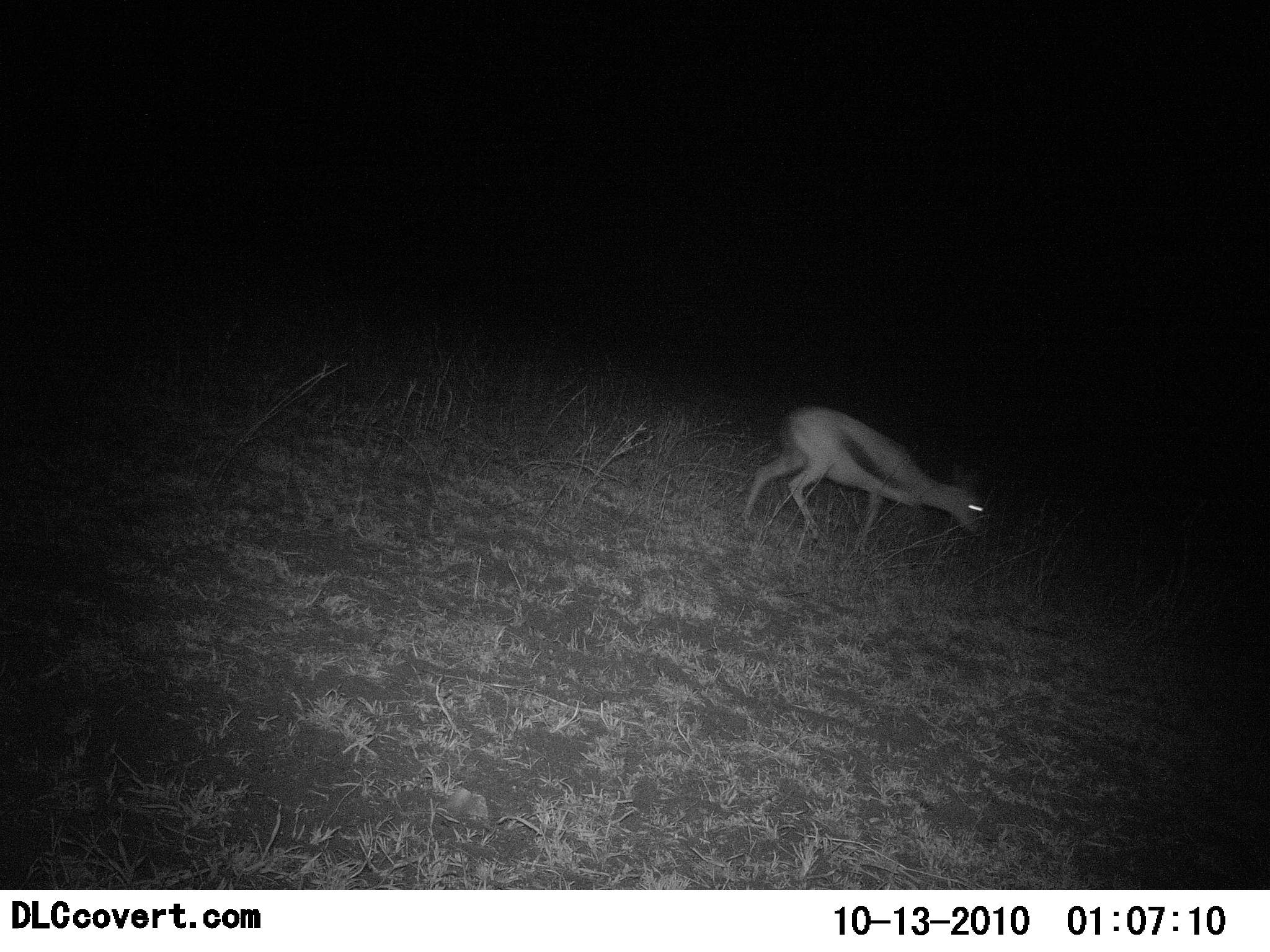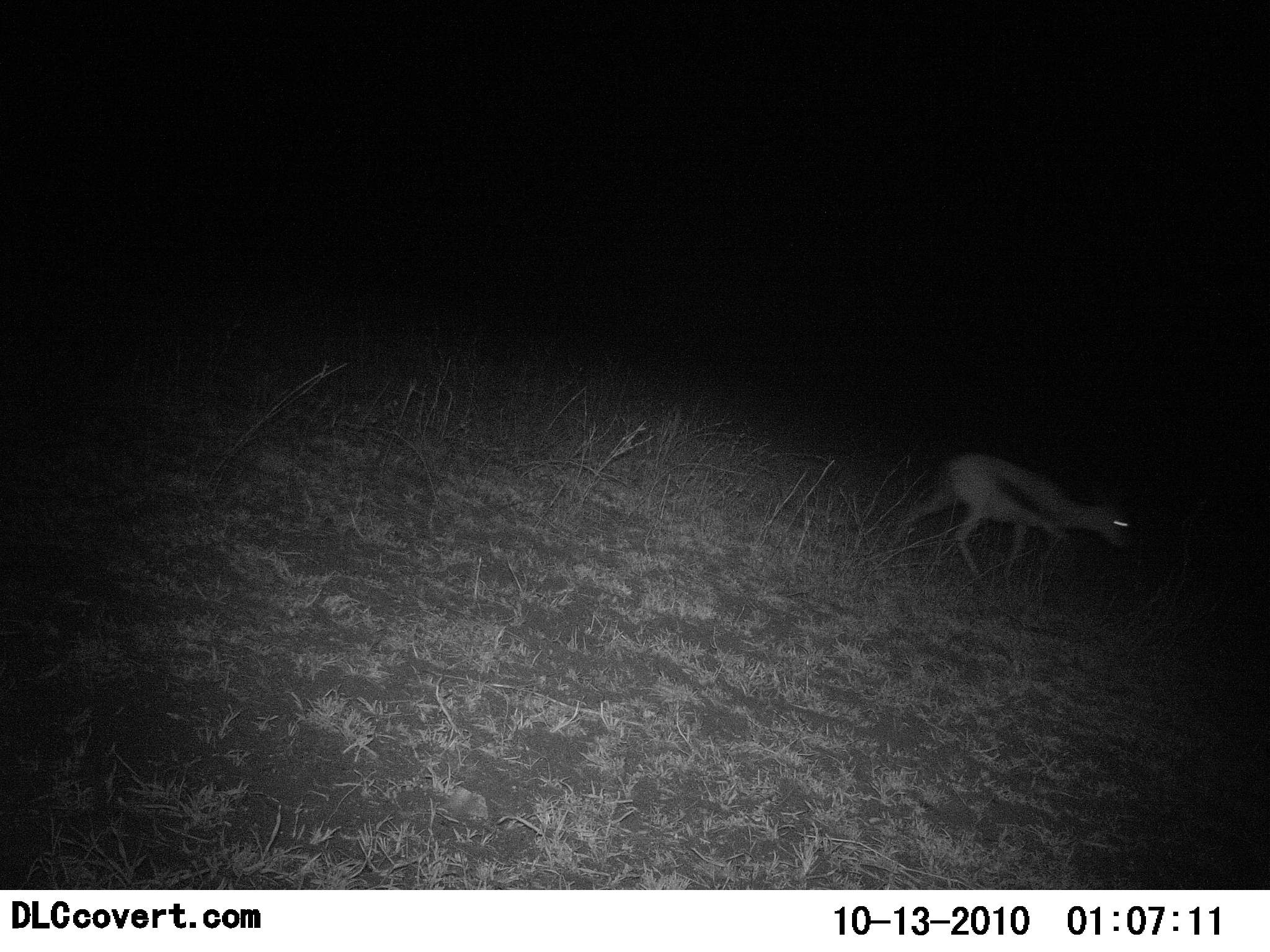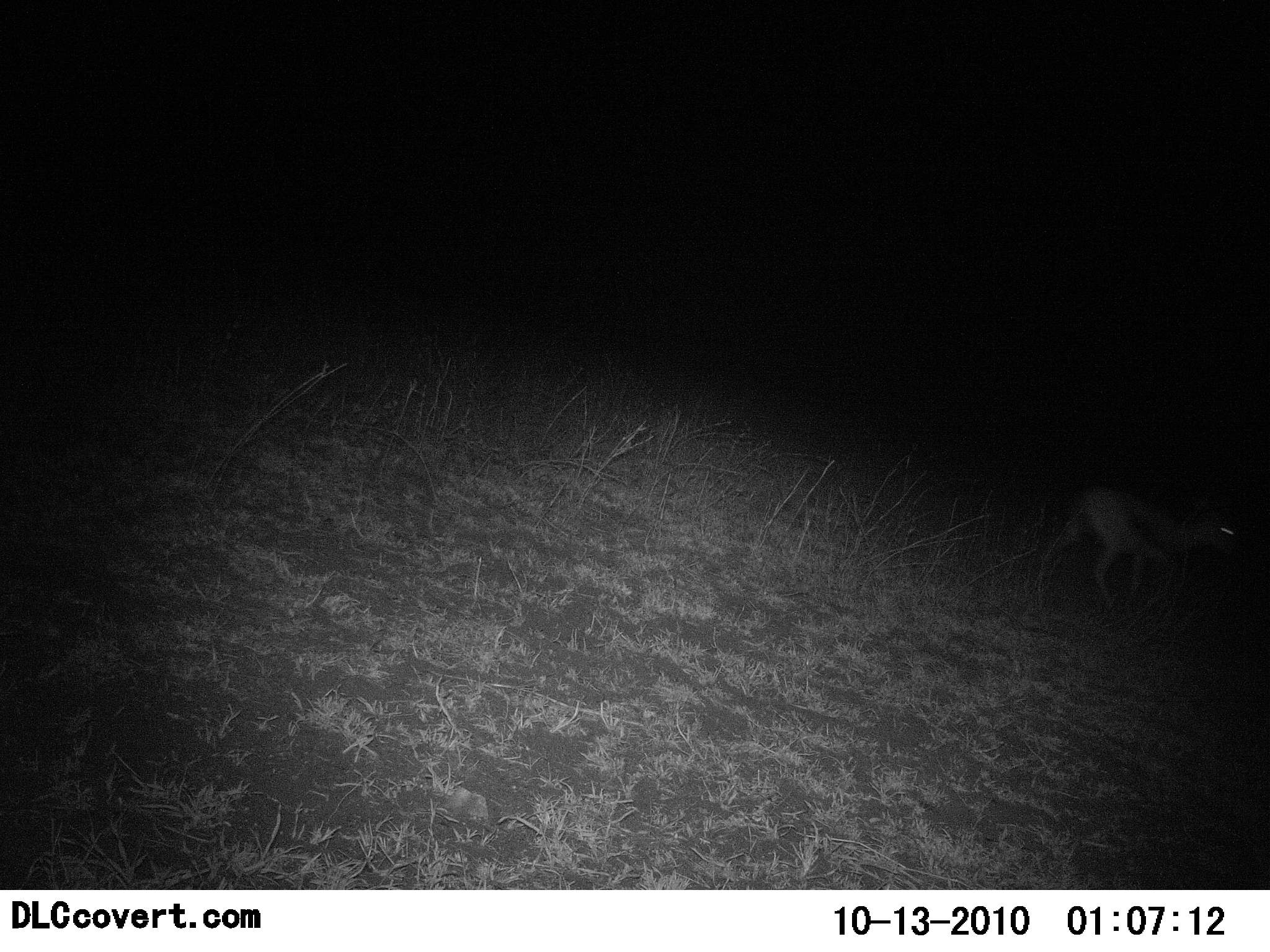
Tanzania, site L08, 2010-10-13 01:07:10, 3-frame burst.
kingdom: Animalia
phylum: Chordata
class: Mammalia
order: Artiodactyla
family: Bovidae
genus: Eudorcas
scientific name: Eudorcas thomsonii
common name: thomson's gazelle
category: gazellethomsons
Gazellethomsons (thomson's gazelle) (Eudorcas thomsonii), count 1. Behavior (volunteer vote fractions): standing 6%, resting 0%, moving 100%, interacting 0%. Young present (vote fraction): 0%. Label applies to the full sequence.